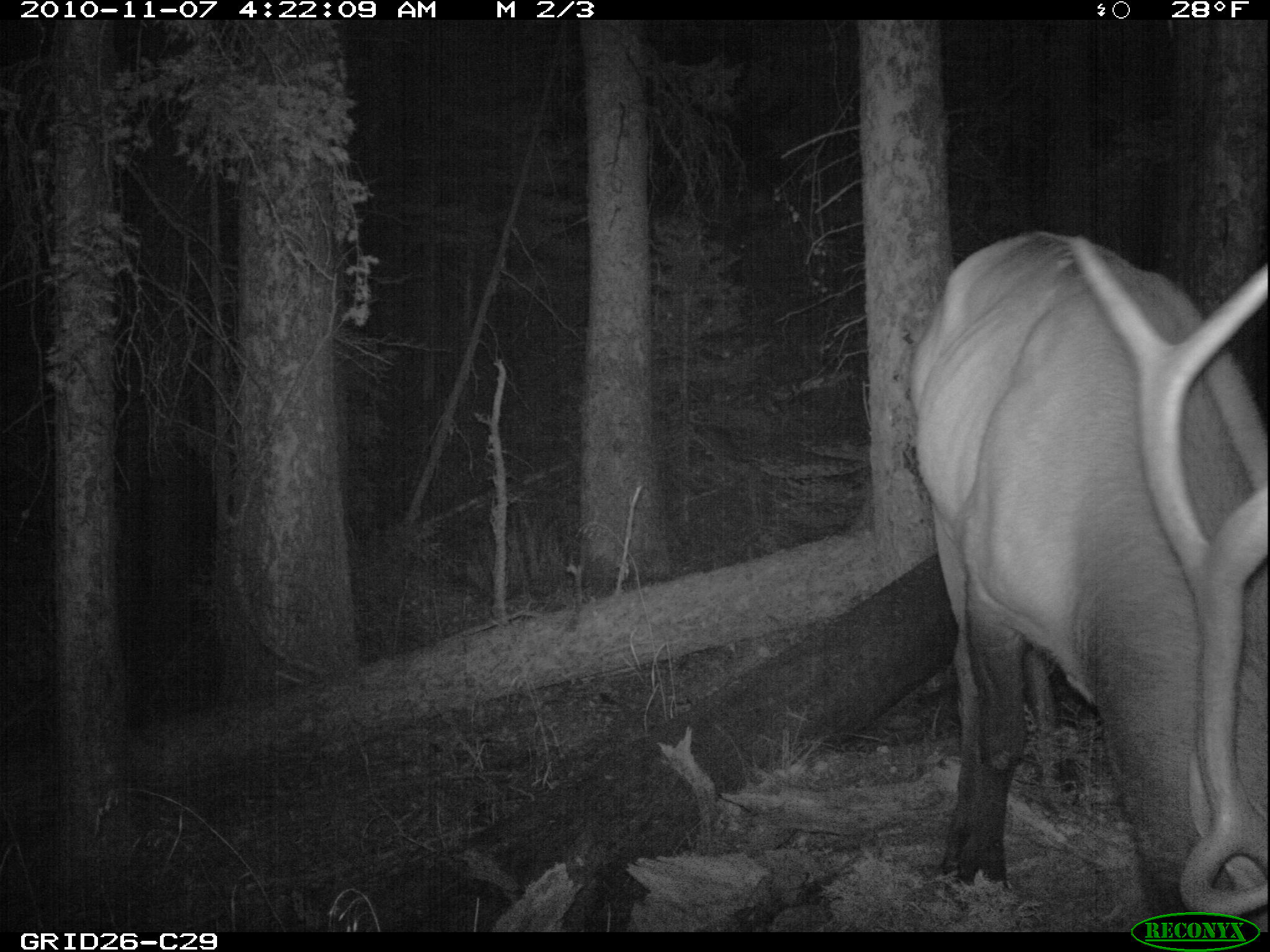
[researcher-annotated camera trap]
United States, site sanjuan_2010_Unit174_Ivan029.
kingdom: Animalia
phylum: Chordata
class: Mammalia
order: Artiodactyla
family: Cervidae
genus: Cervus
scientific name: Cervus elaphus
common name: red deer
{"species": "Cervus elaphus (red deer)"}